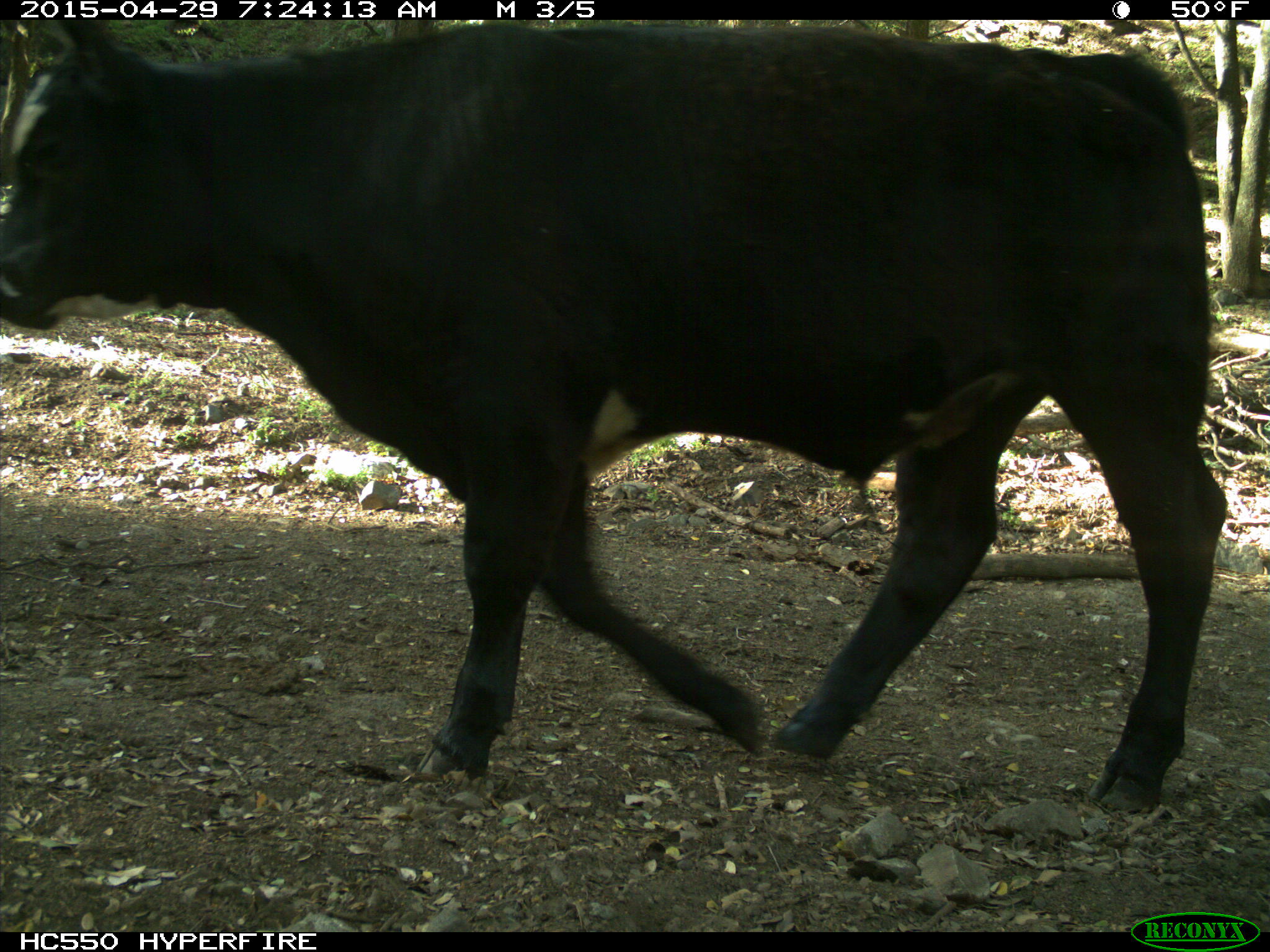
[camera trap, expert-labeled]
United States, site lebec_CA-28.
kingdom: Animalia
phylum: Chordata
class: Mammalia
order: Artiodactyla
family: Bovidae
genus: Bos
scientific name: Bos taurus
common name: domestic cow